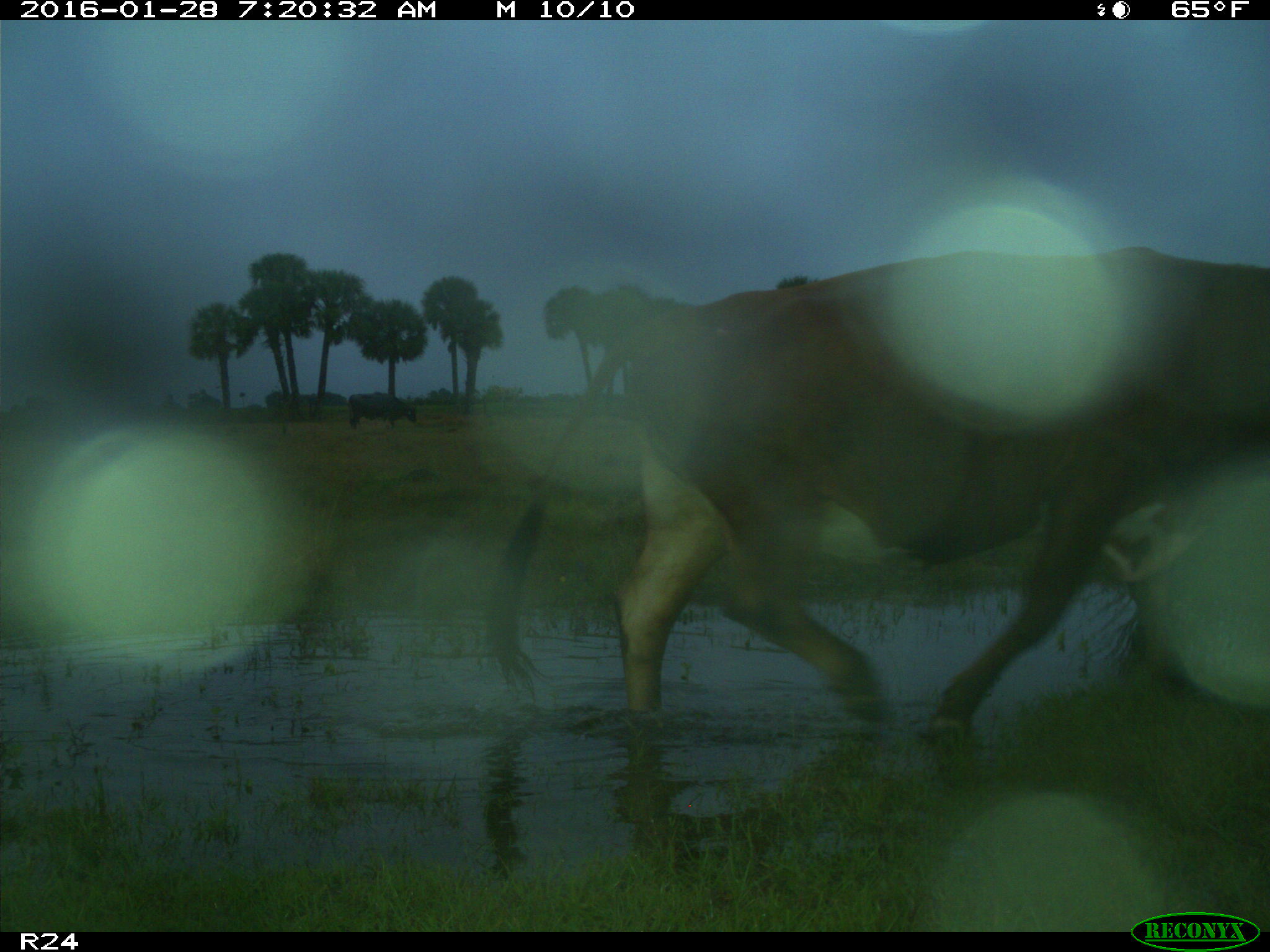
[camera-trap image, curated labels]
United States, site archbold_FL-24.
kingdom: Animalia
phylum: Chordata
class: Mammalia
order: Artiodactyla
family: Bovidae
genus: Bos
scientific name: Bos taurus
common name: domestic cow